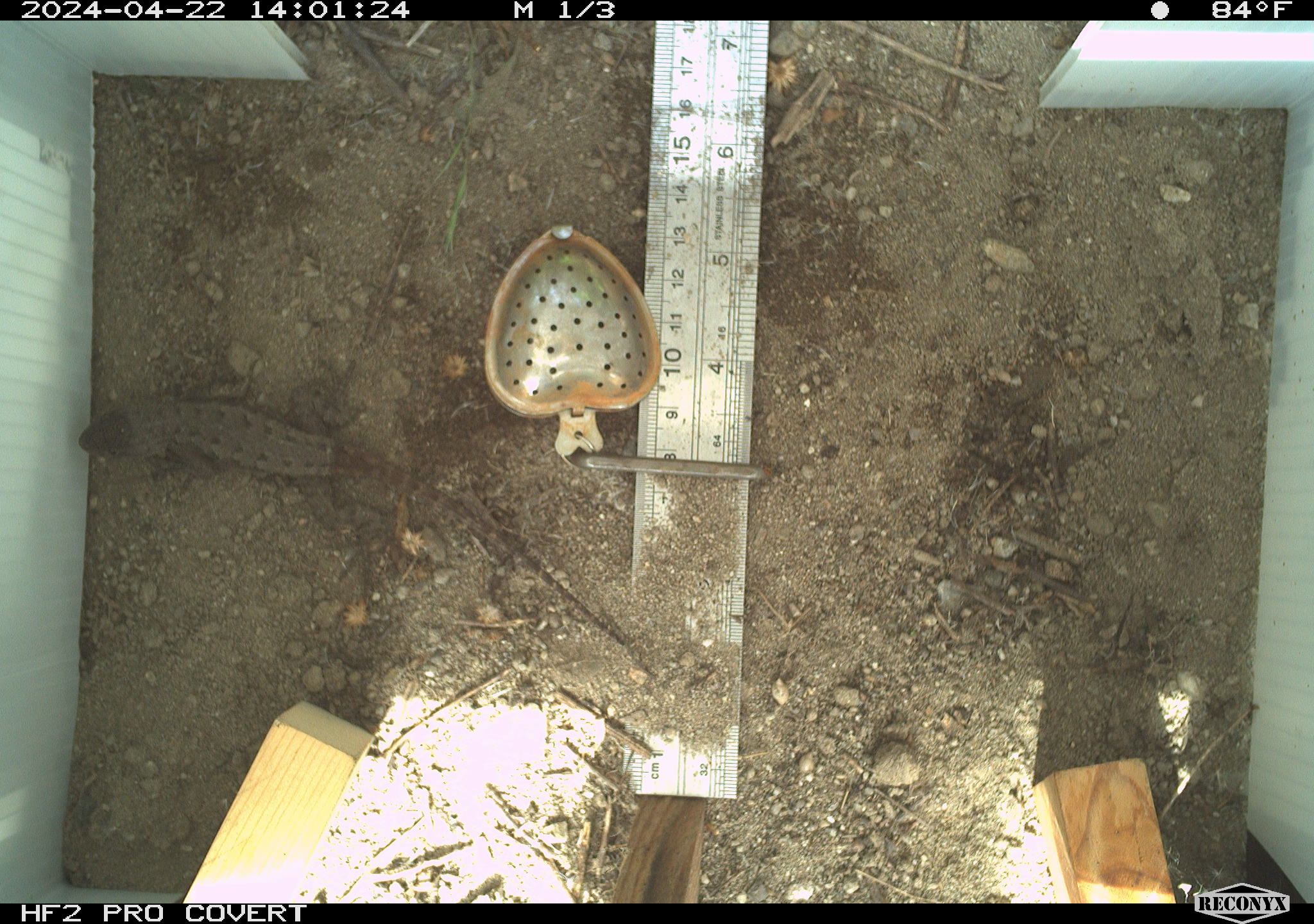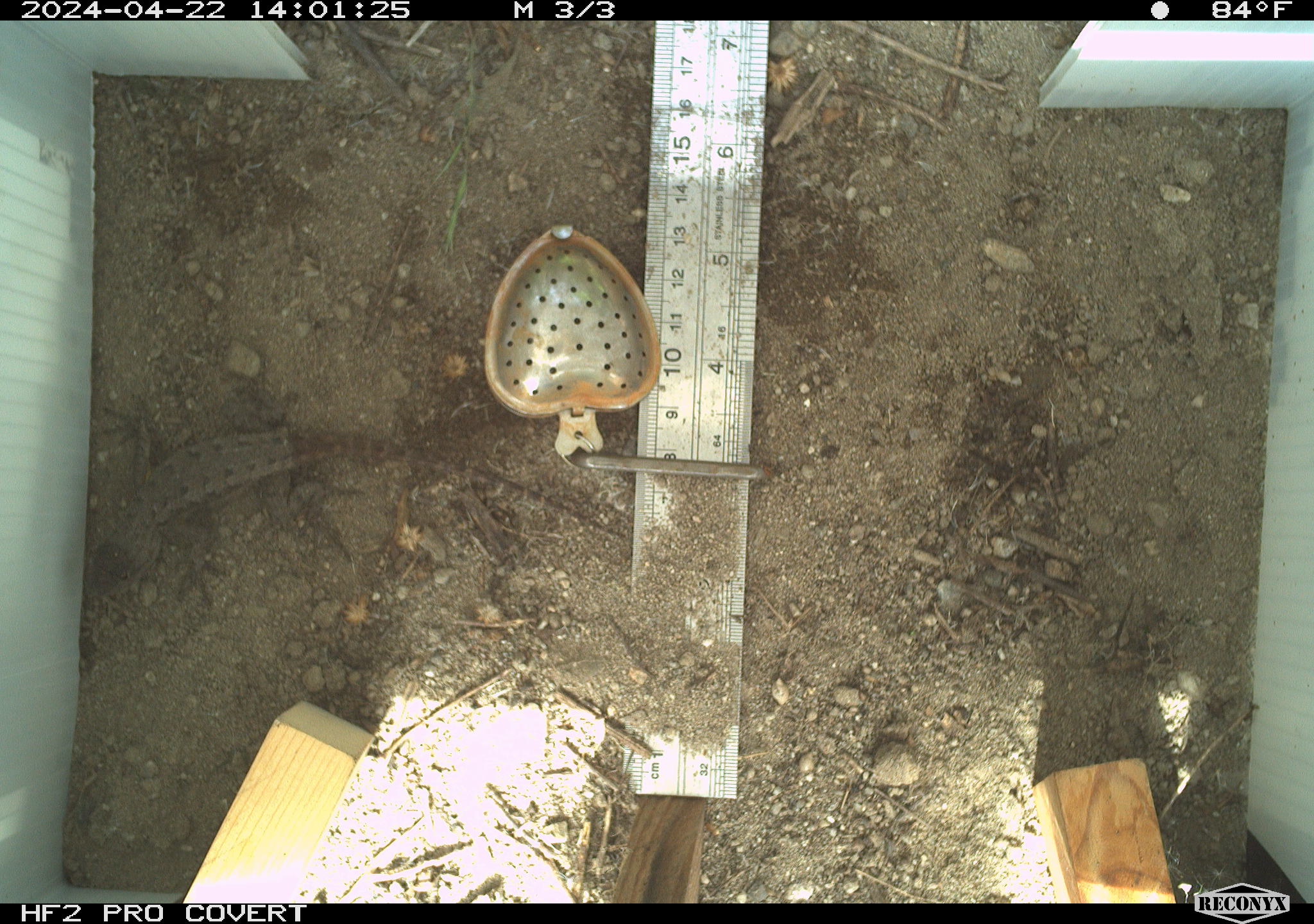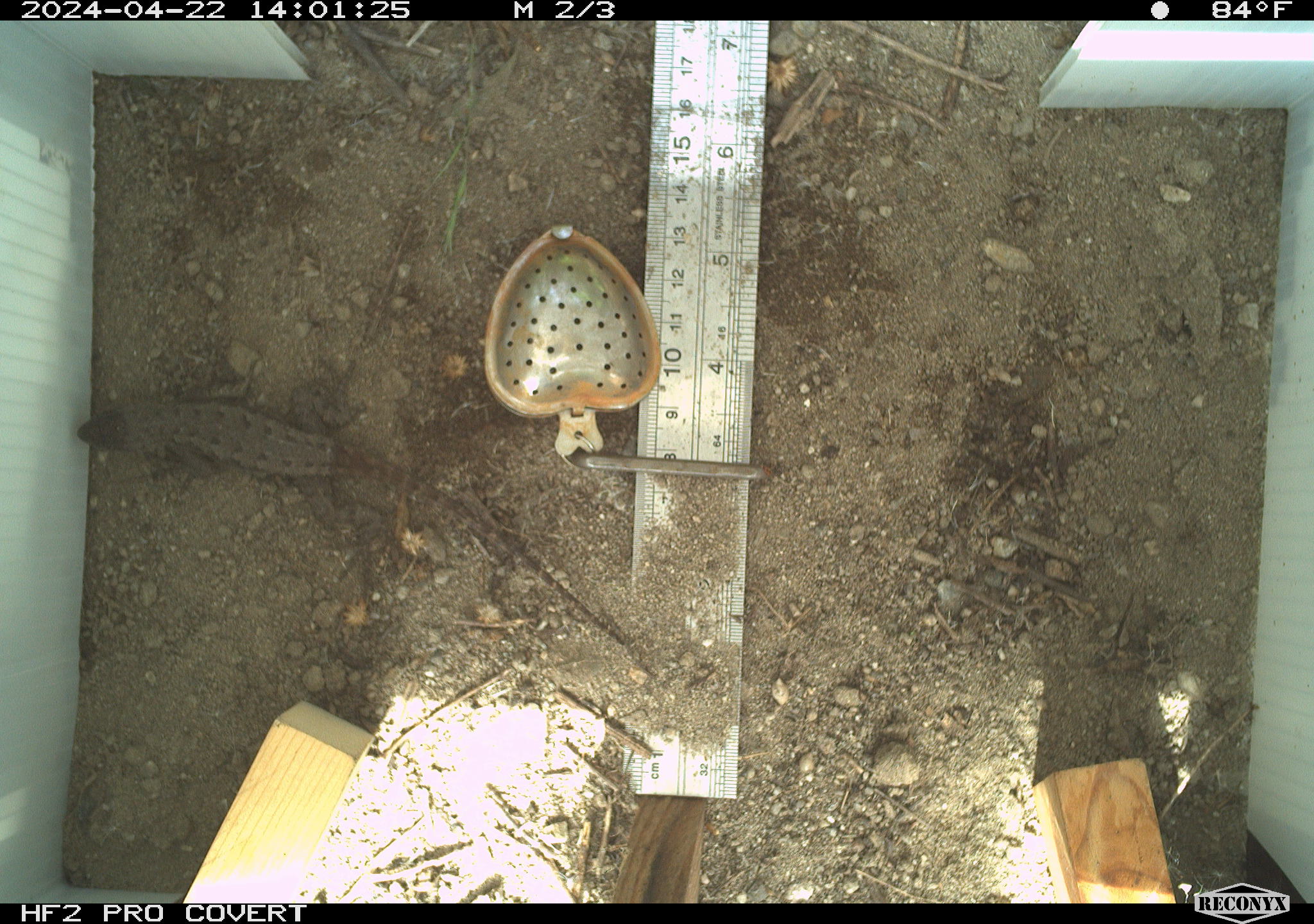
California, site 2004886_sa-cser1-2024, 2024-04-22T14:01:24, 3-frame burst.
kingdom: Animalia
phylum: Chordata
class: Reptilia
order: Squamata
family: Phrynosomatidae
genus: Sceloporus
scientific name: Sceloporus occidentalis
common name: western fence lizard